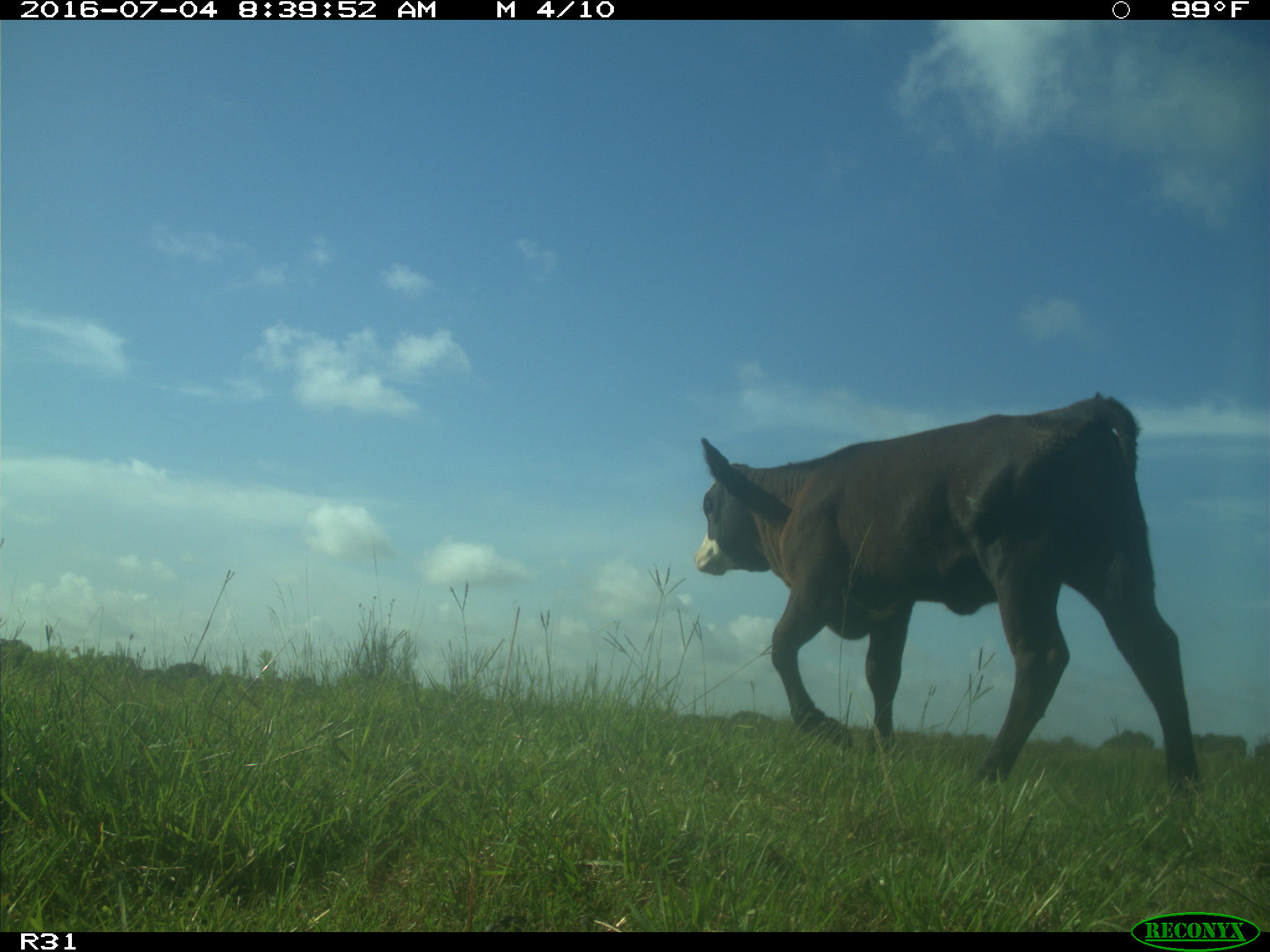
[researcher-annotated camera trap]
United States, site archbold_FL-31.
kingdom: Animalia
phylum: Chordata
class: Mammalia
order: Artiodactyla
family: Bovidae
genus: Bos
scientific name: Bos taurus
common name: domestic cow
Bos taurus (domestic cow).